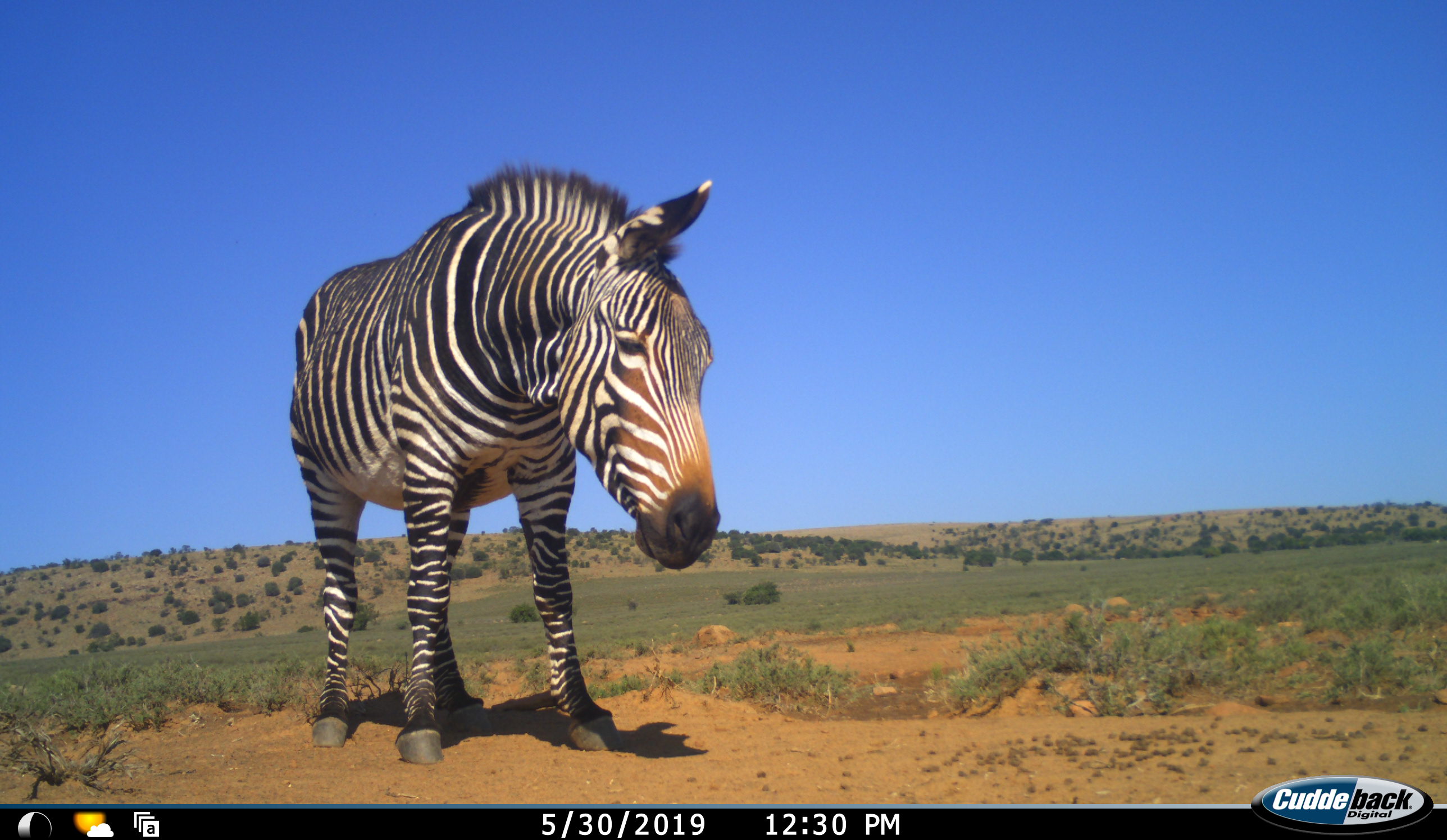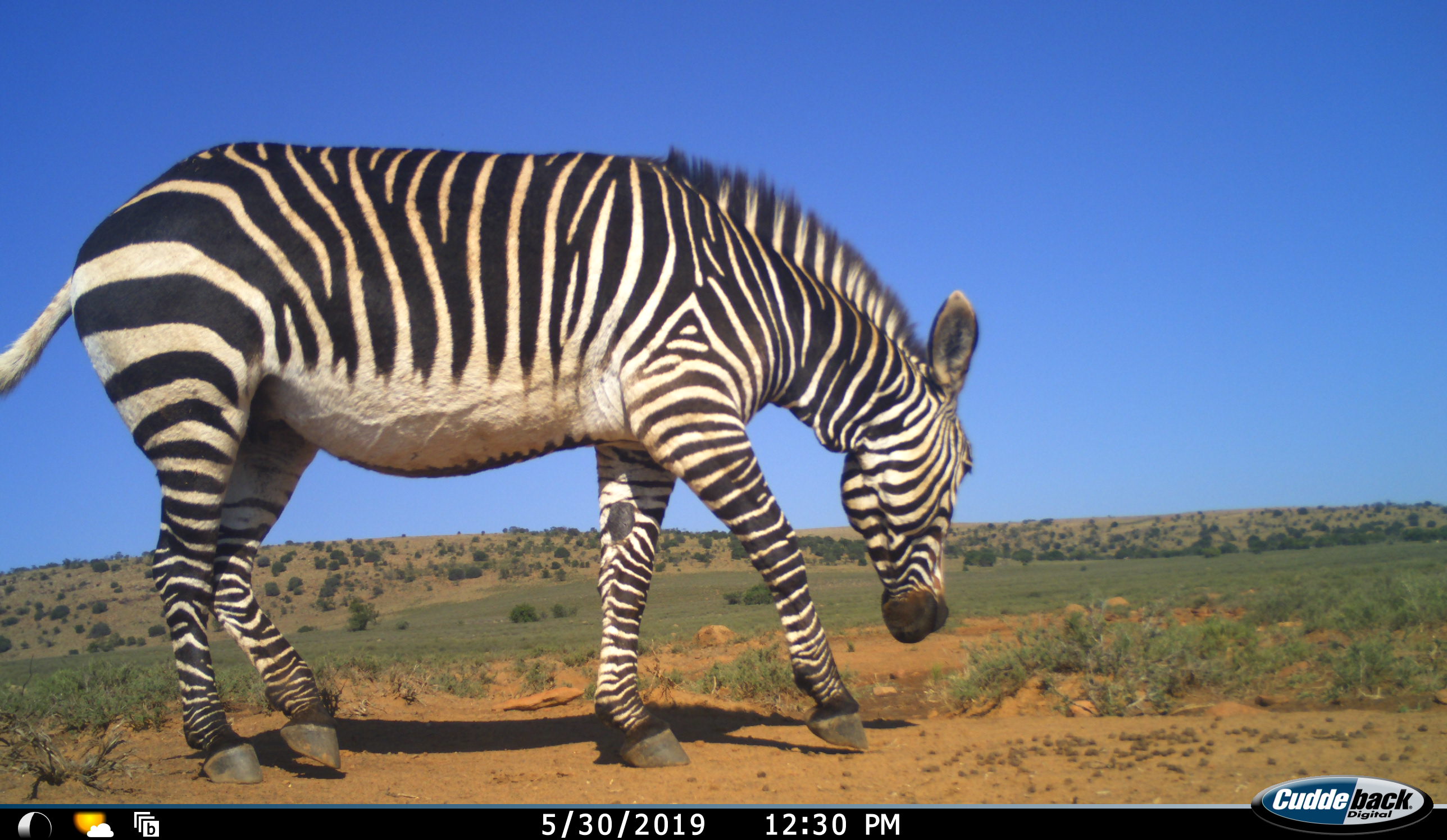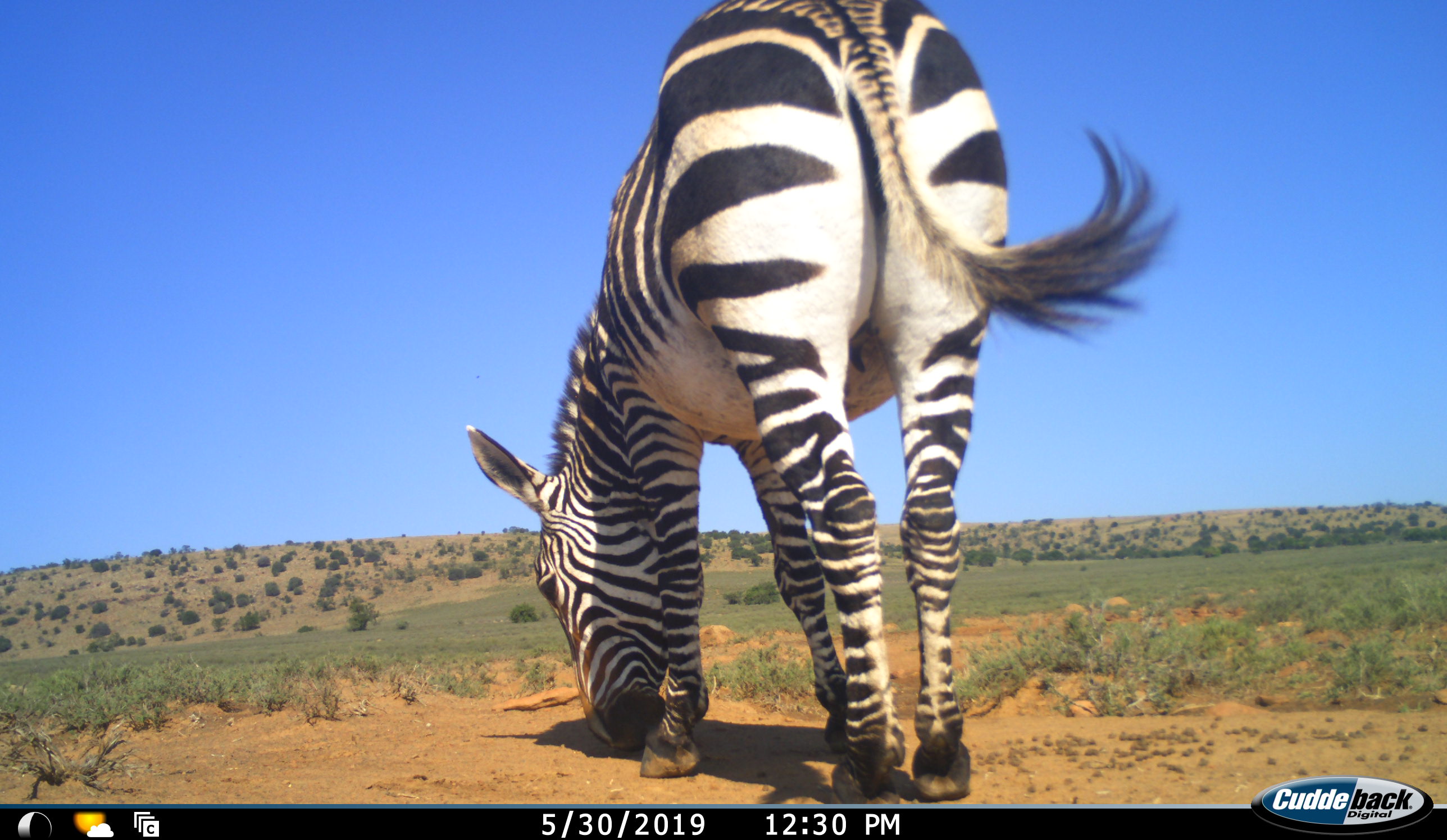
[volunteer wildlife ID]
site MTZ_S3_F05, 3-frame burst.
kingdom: Animalia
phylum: Chordata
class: Mammalia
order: Perissodactyla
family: Equidae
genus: Equus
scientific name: Equus zebra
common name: mountain zebra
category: zebramountain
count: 1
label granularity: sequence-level